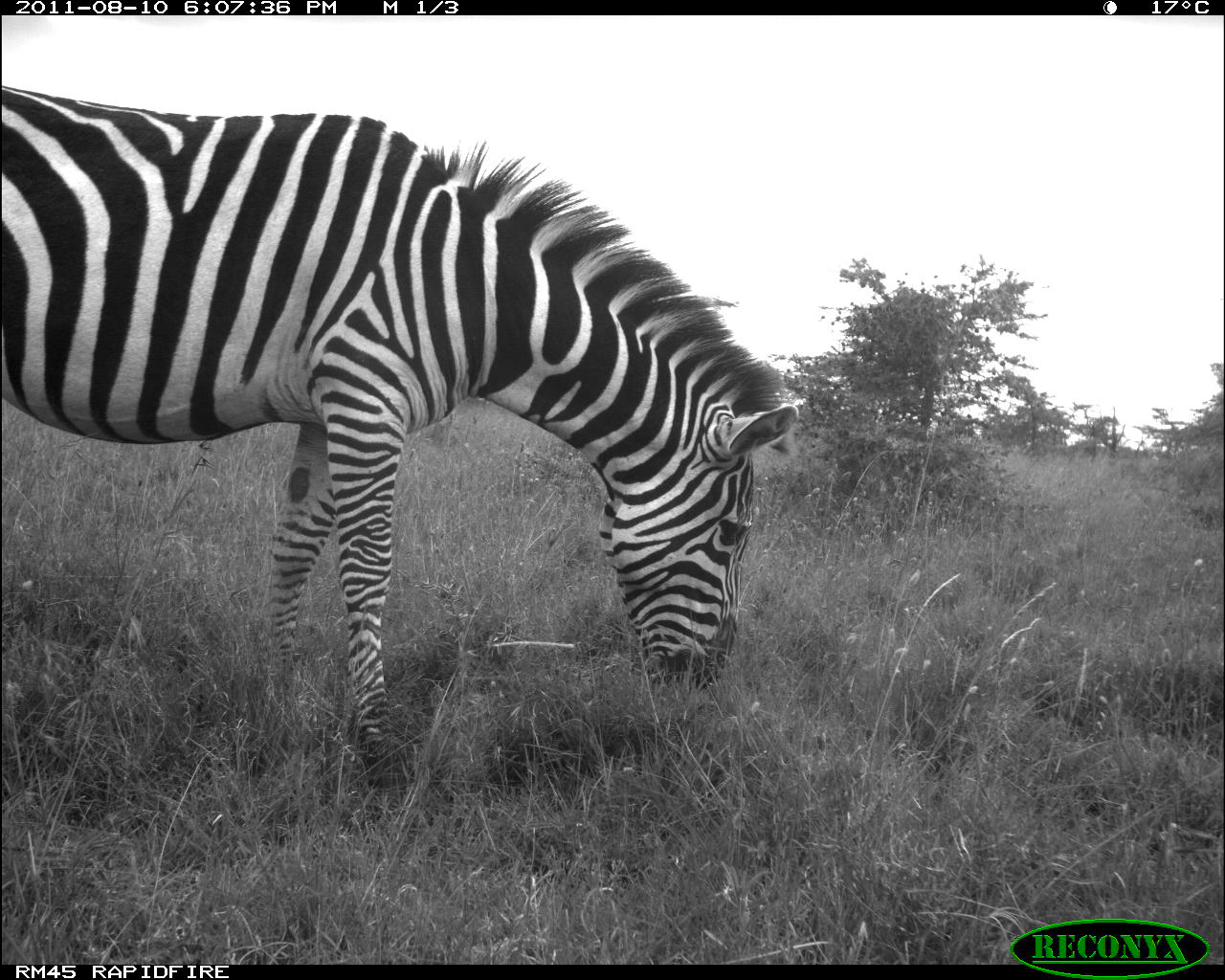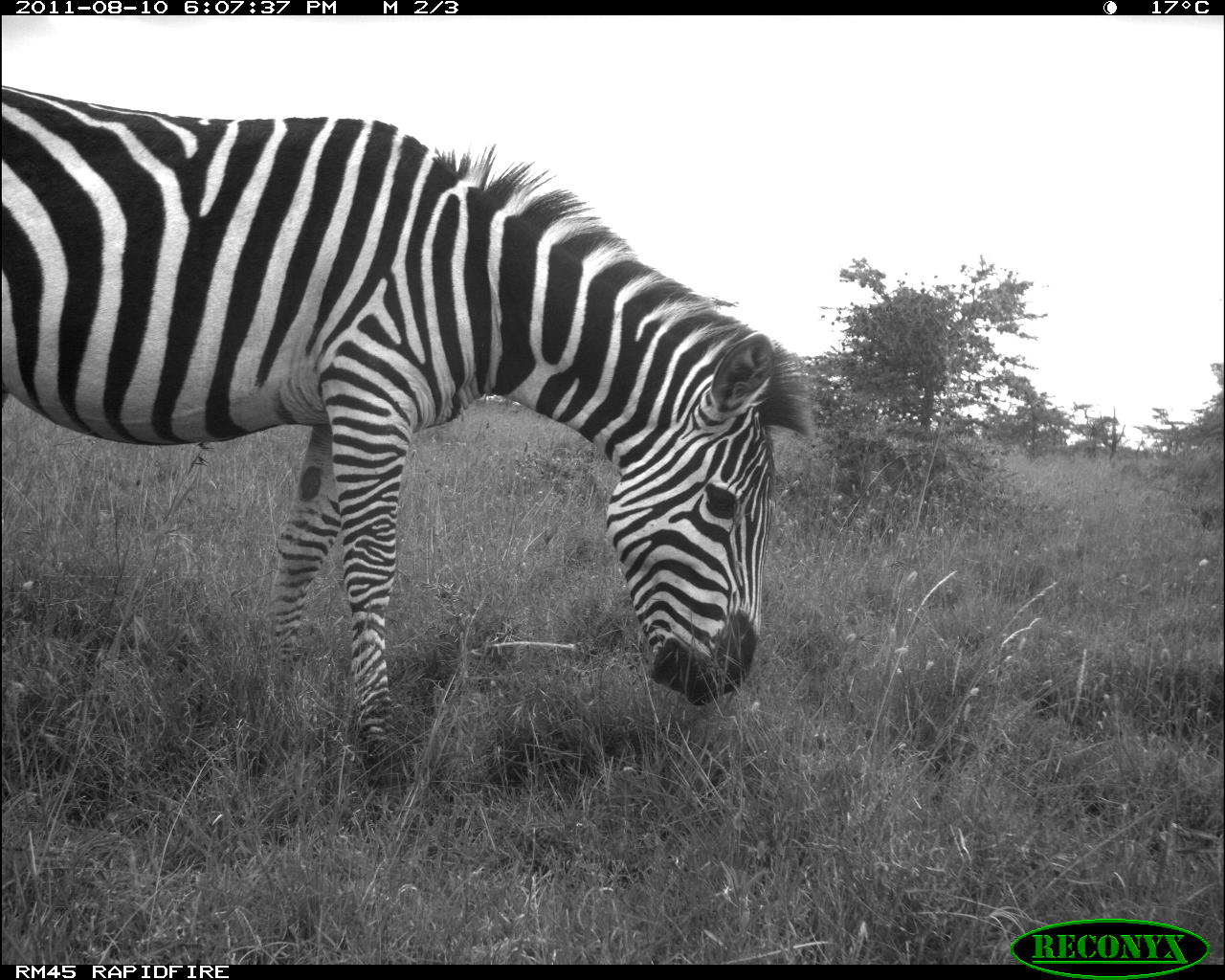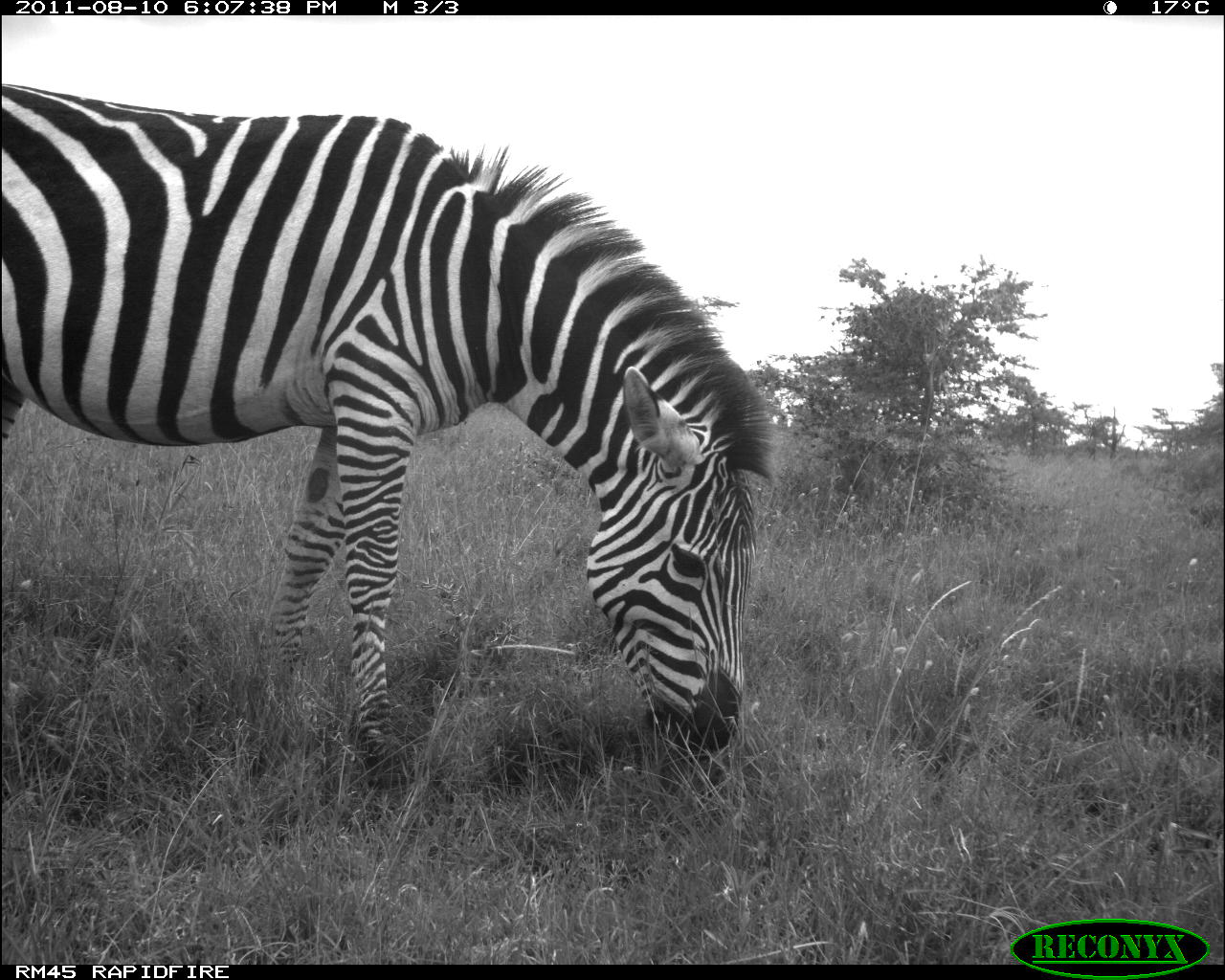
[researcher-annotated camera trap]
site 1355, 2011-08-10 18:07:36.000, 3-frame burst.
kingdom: Animalia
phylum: Chordata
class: Mammalia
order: Perissodactyla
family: Equidae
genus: Equus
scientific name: Equus quagga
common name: plains zebra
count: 1